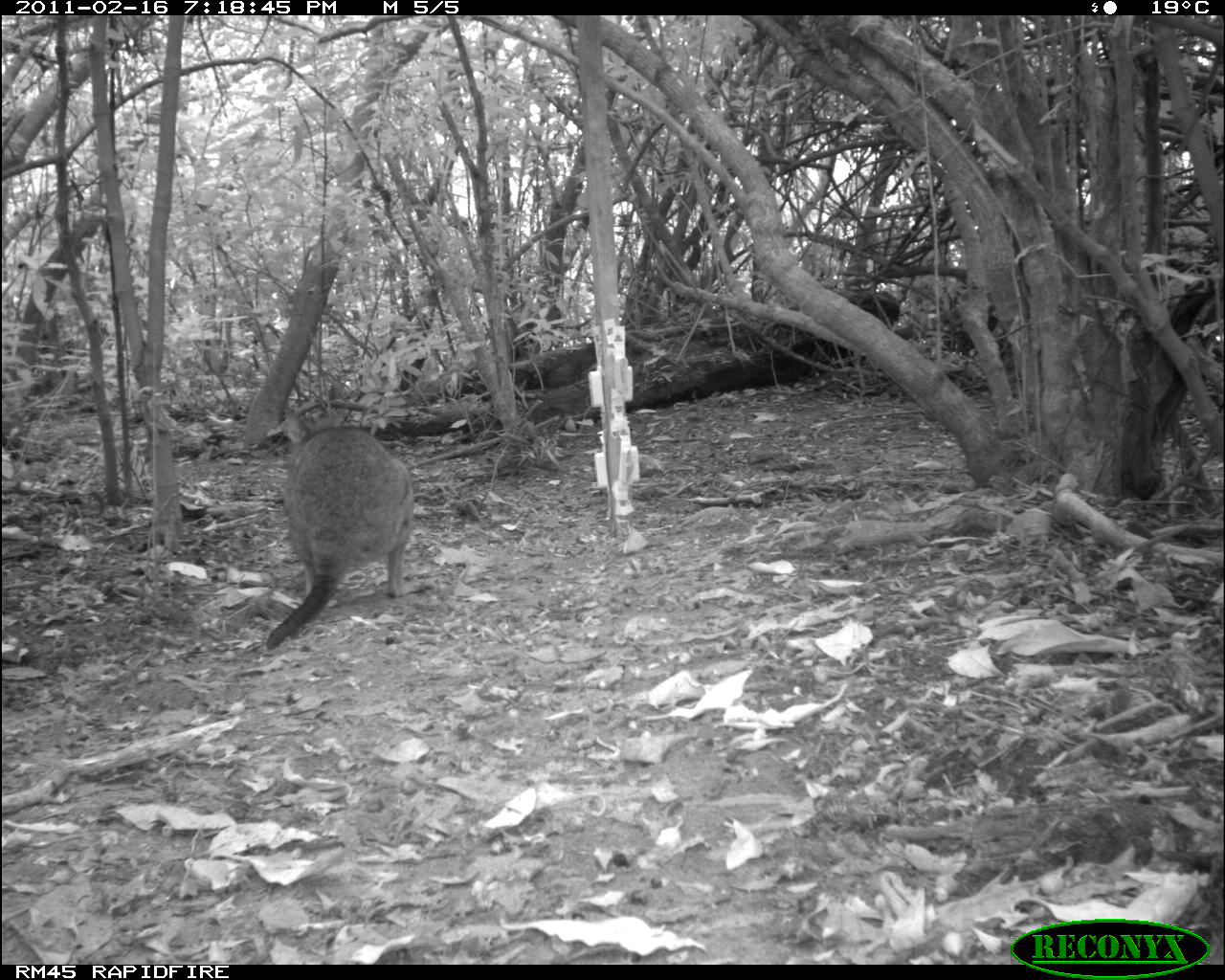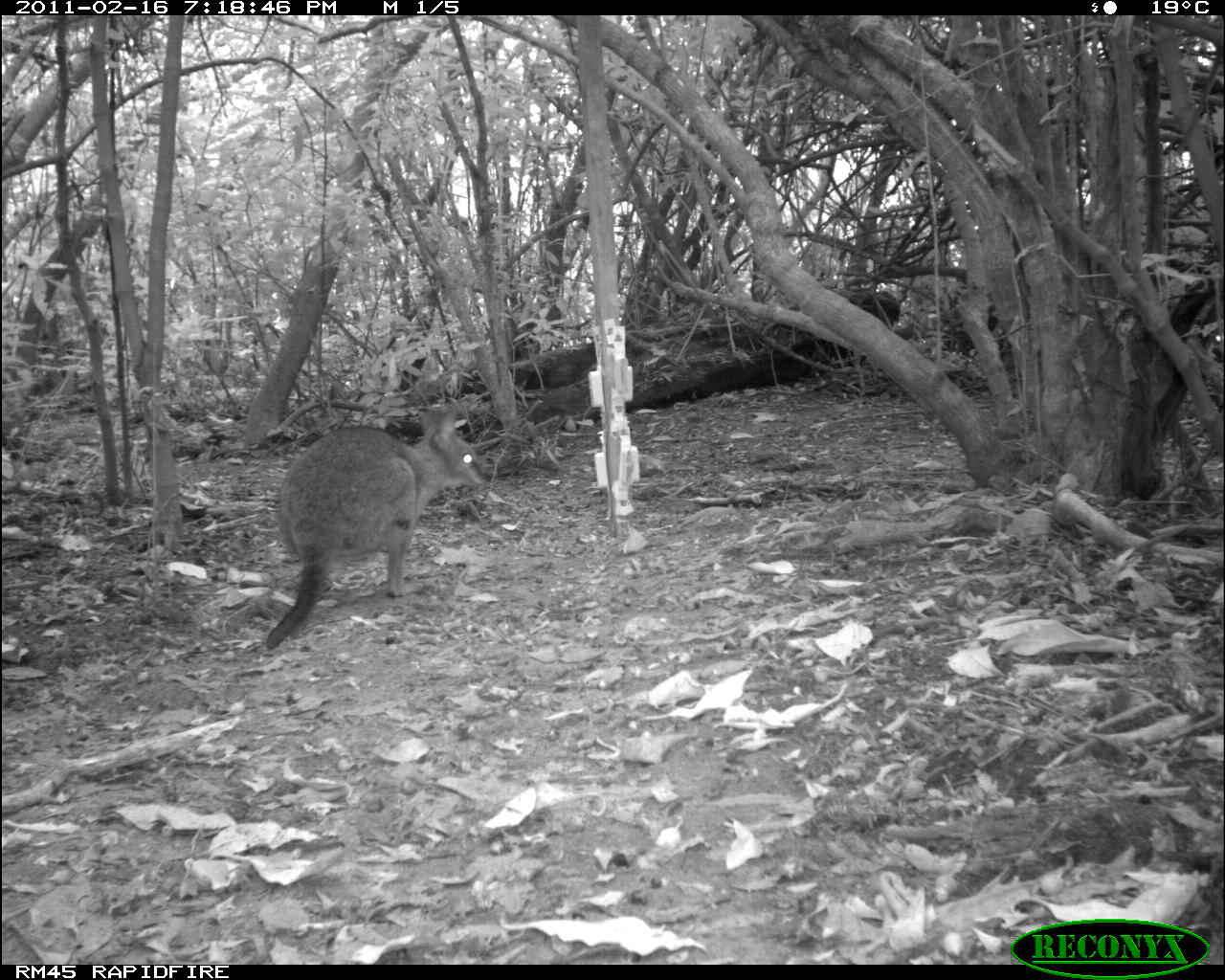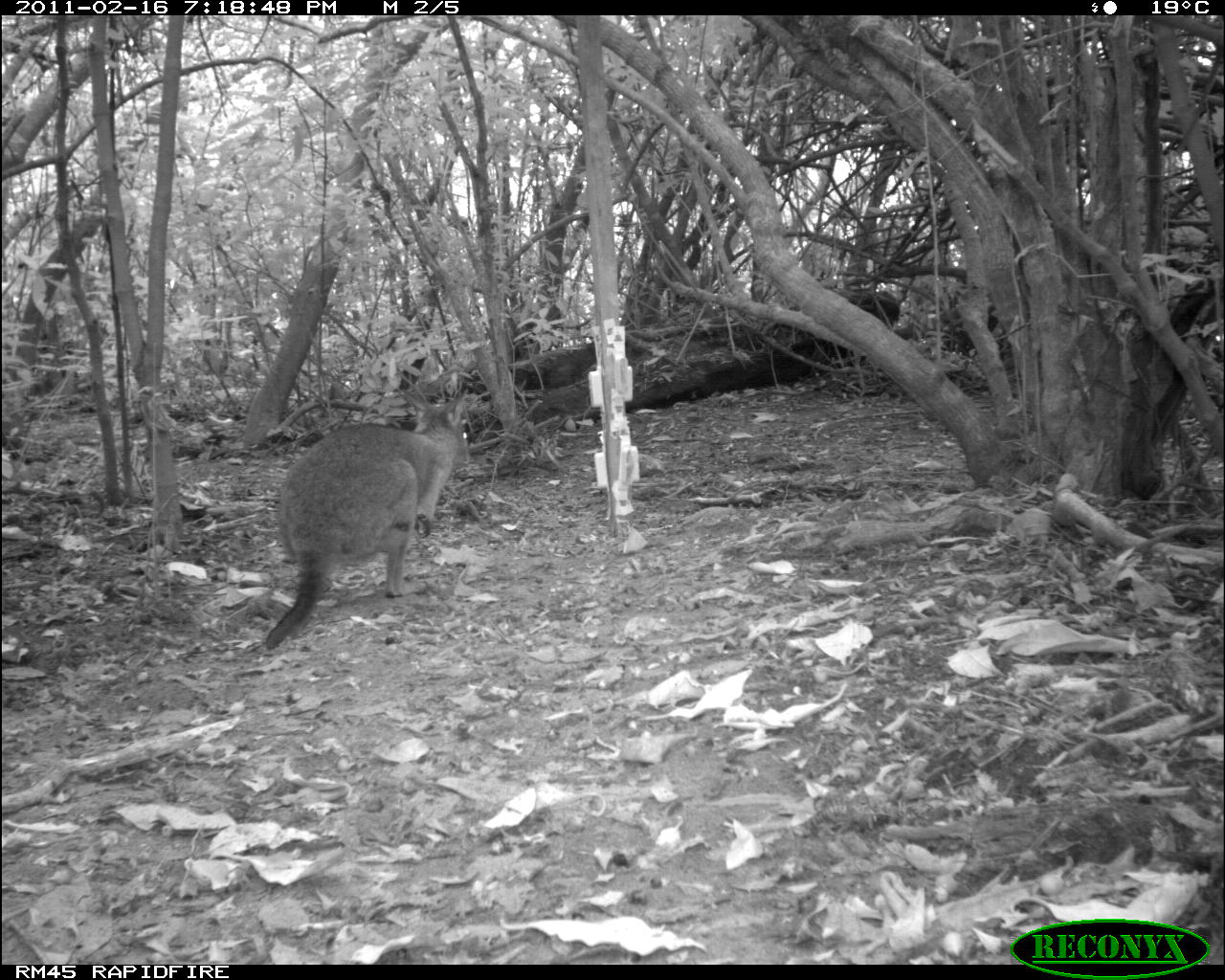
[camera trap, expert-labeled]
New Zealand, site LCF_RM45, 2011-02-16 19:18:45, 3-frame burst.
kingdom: Animalia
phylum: Chordata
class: Mammalia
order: Diprotodontia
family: Macropodidae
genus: Notamacropus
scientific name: Notamacropus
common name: wallaby